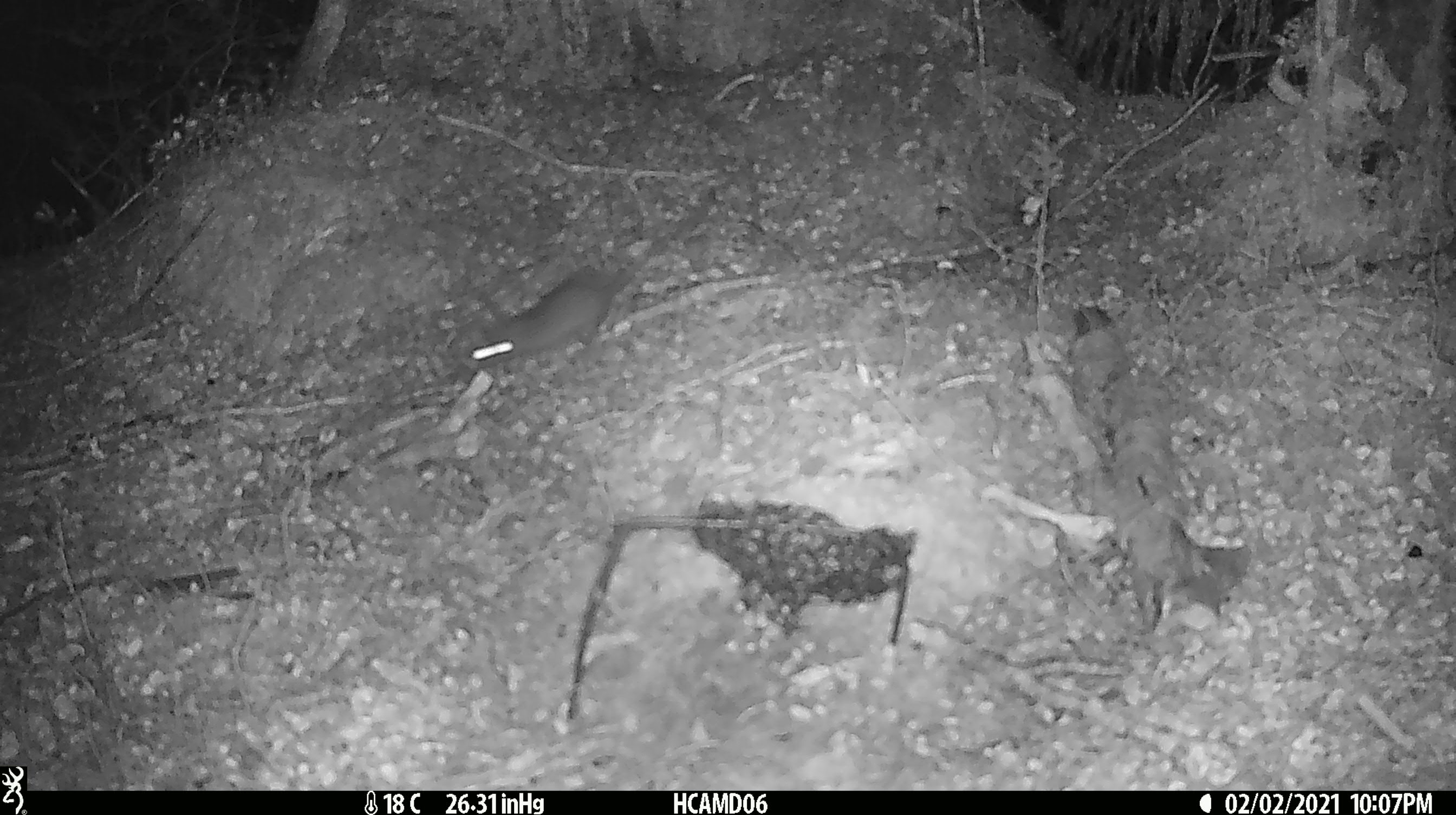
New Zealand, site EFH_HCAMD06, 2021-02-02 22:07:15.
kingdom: Animalia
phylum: Chordata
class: Mammalia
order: Rodentia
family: Muridae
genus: Mus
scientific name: Mus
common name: mouse